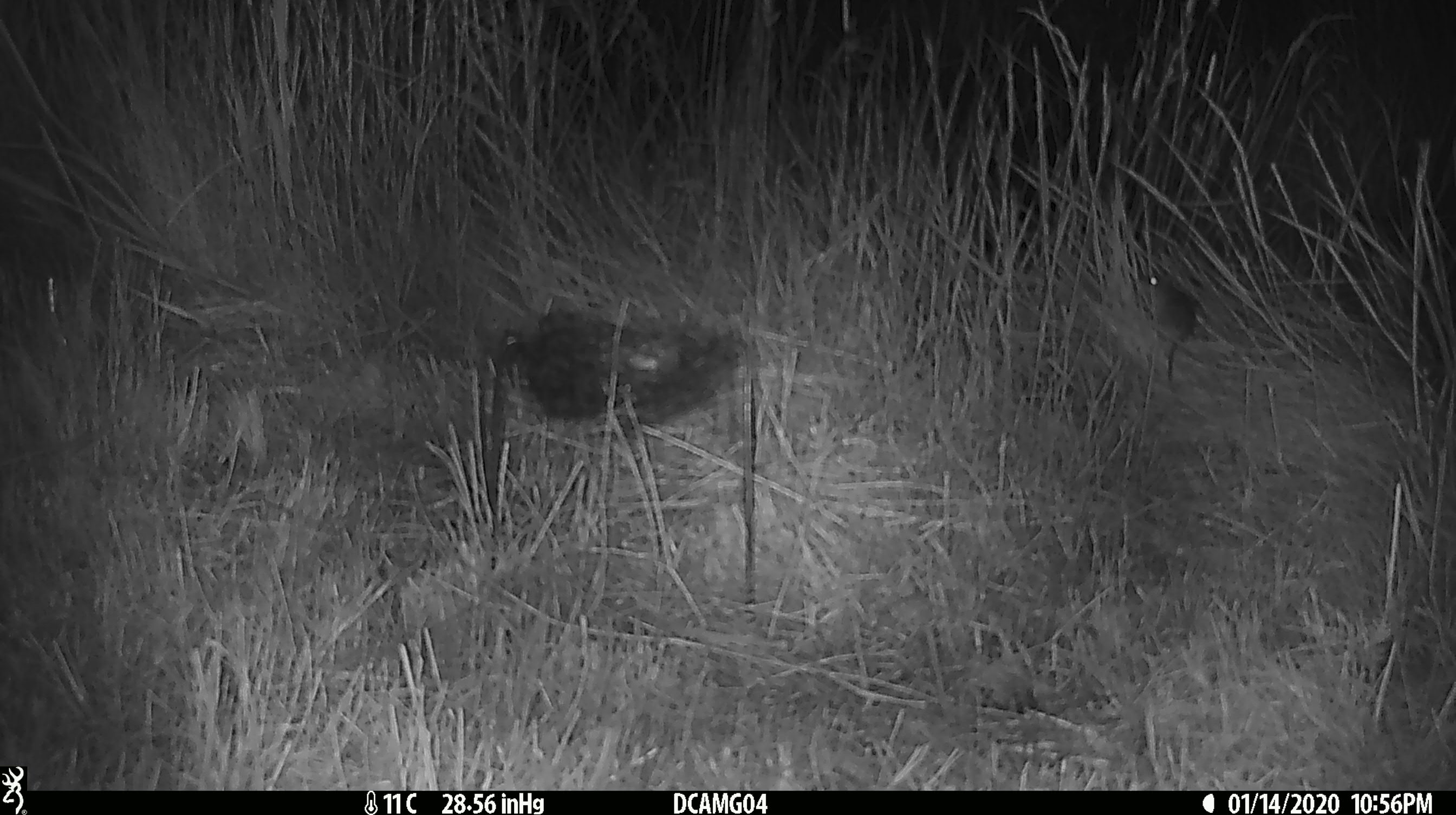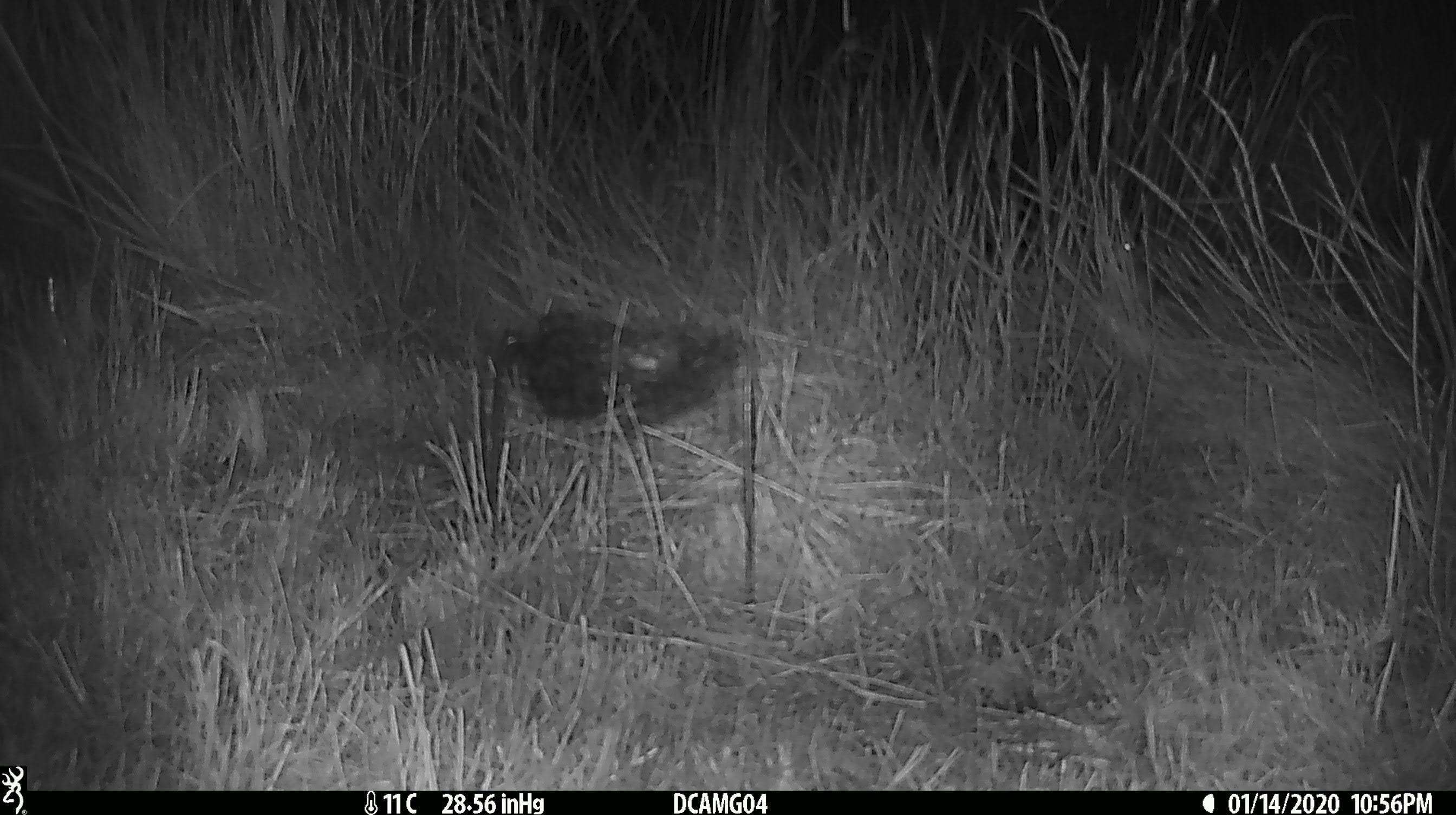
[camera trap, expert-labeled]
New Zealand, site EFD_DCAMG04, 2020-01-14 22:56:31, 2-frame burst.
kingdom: Animalia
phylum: Chordata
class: Mammalia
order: Rodentia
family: Muridae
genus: Mus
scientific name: Mus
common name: mouse